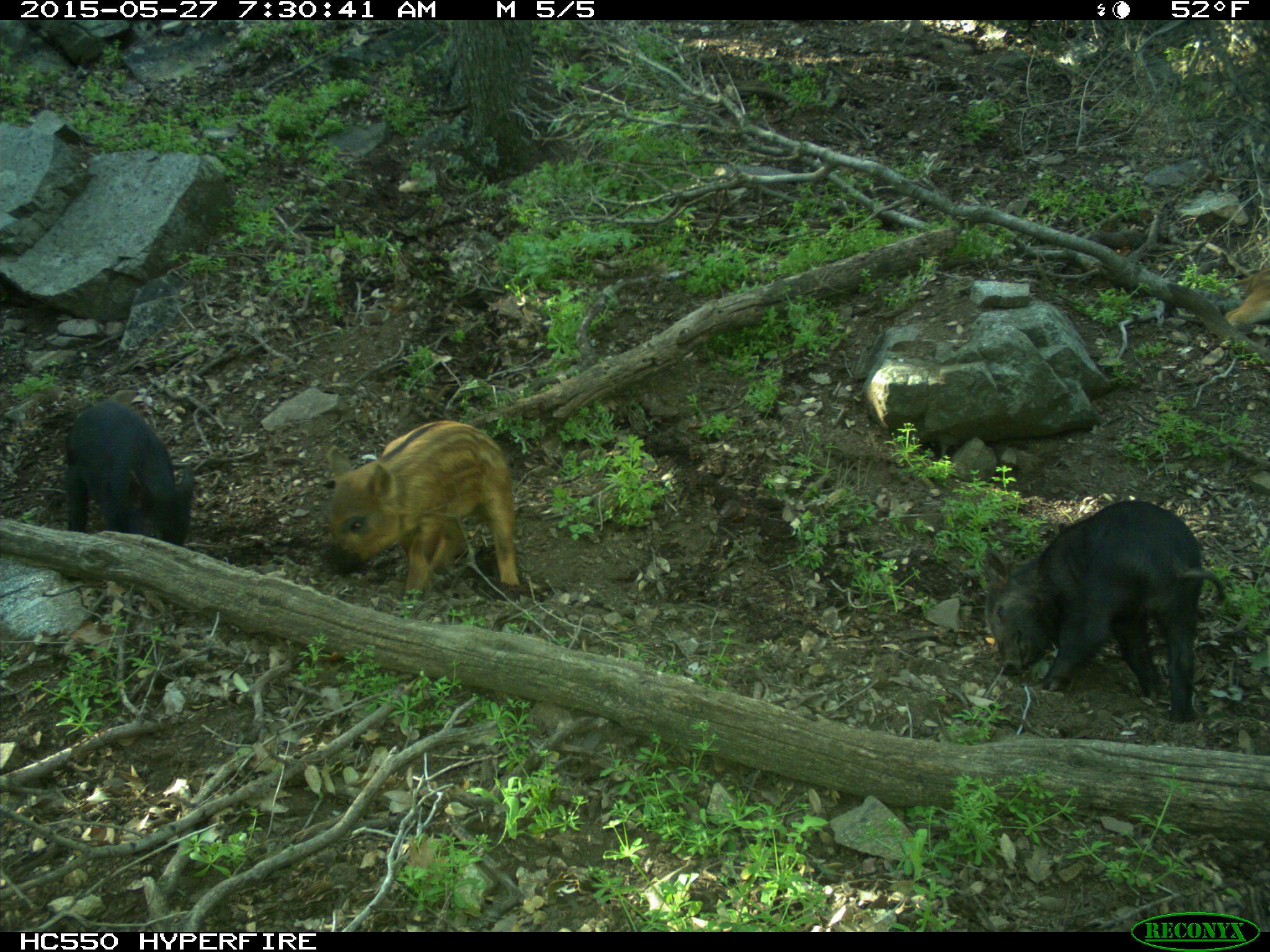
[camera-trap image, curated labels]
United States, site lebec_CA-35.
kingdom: Animalia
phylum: Chordata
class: Mammalia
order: Artiodactyla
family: Suidae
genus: Sus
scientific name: Sus scrofa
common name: wild boar